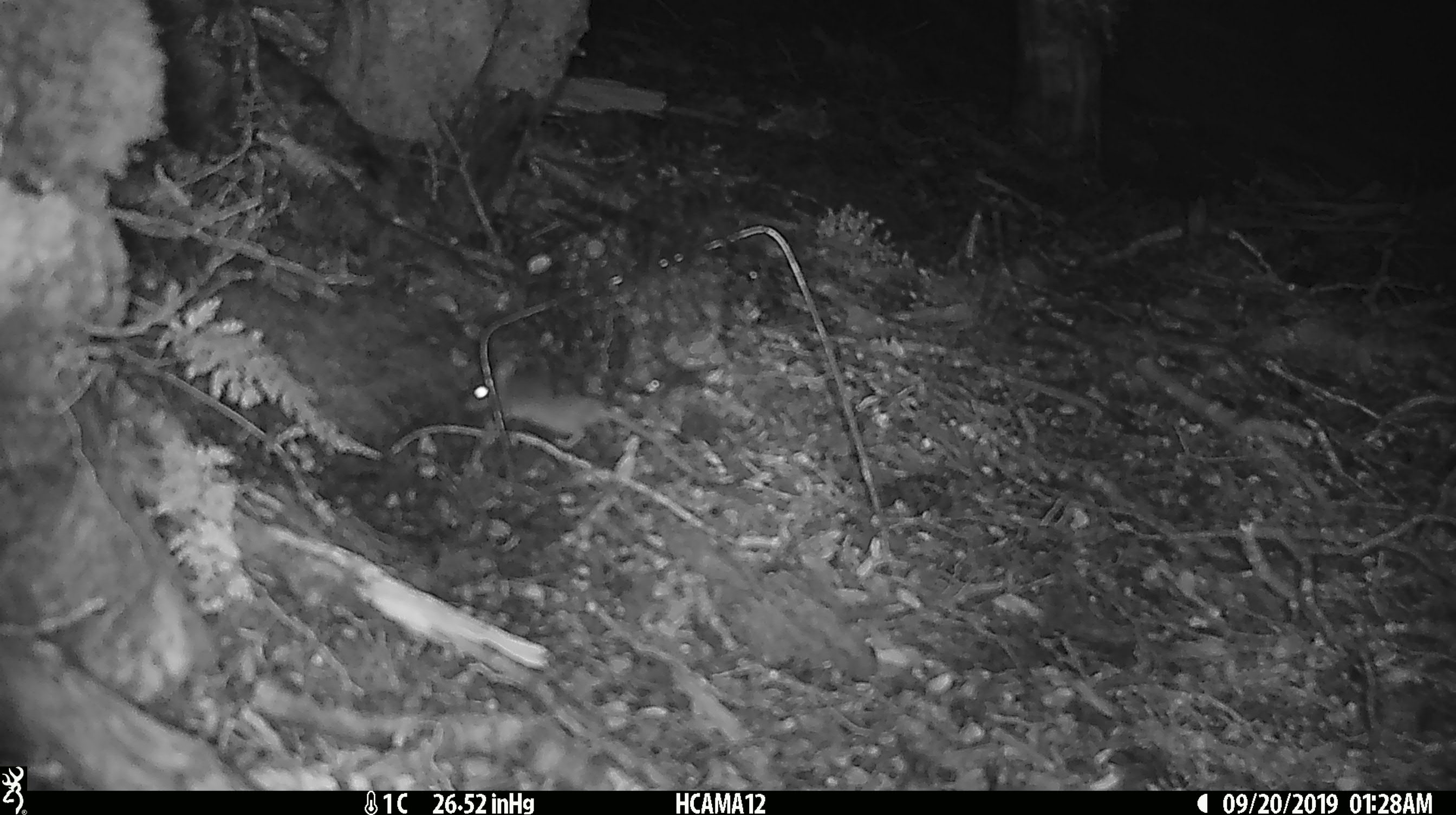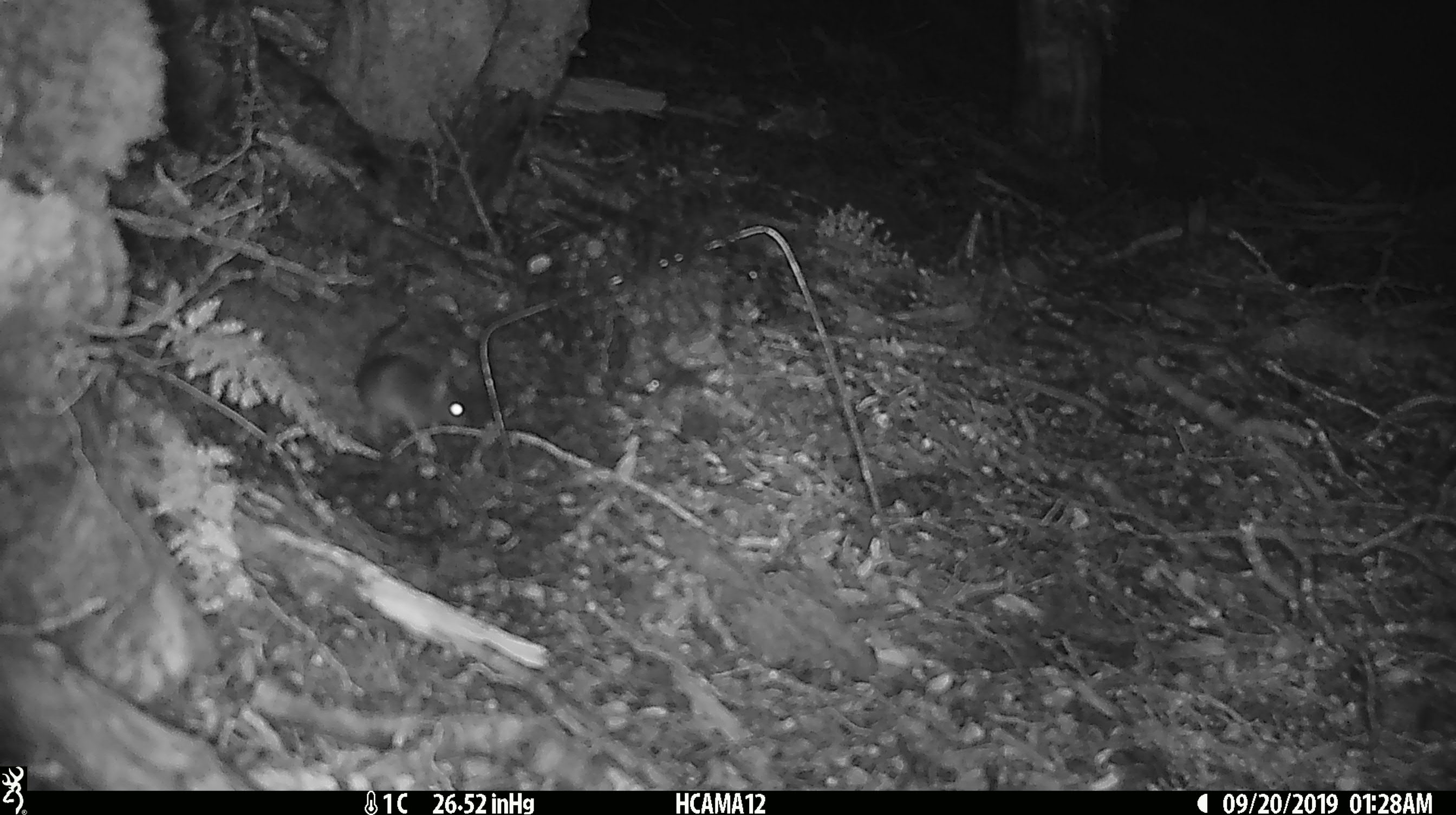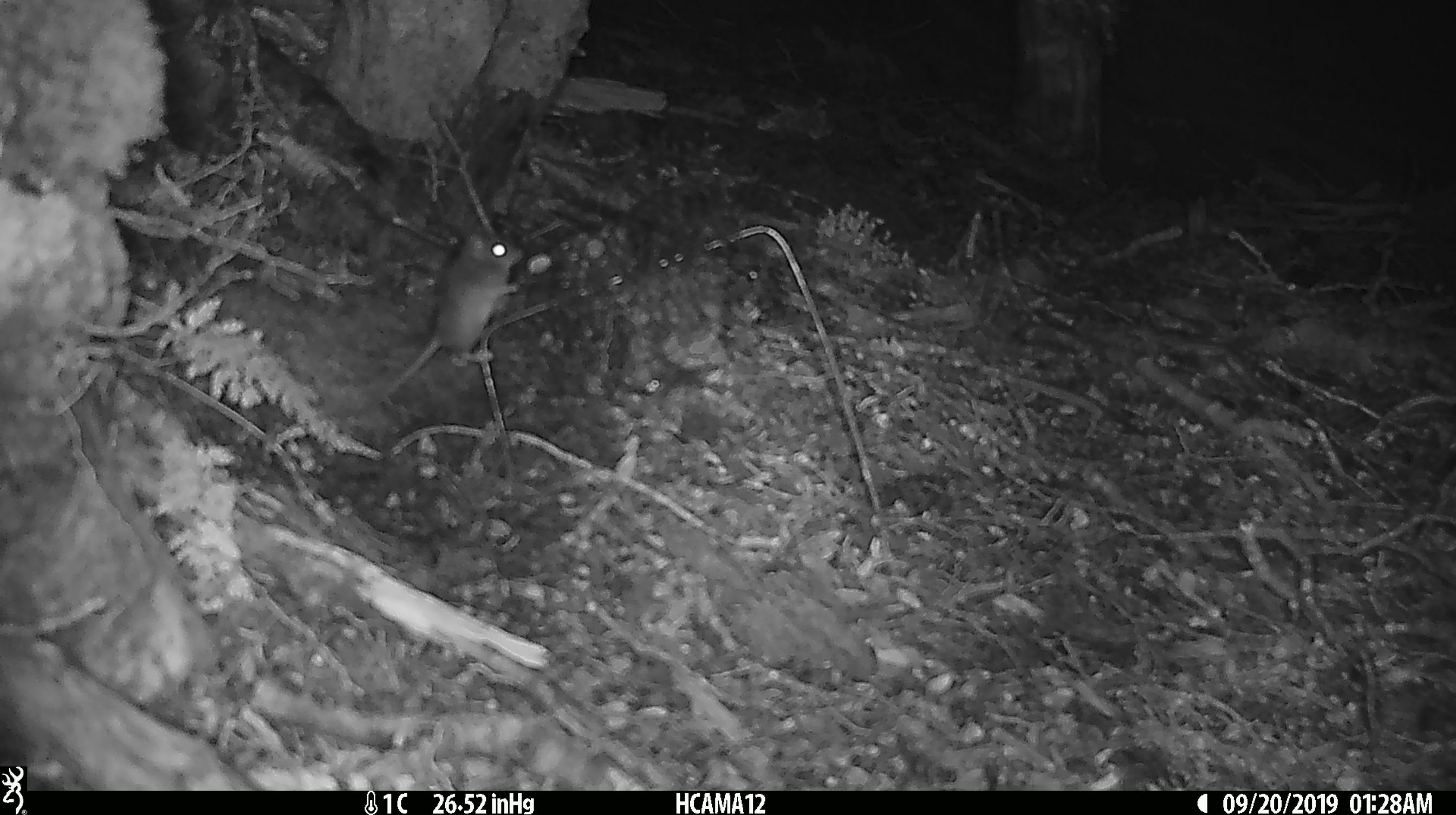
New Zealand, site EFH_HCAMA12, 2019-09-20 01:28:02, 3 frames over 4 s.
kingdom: Animalia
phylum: Chordata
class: Mammalia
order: Rodentia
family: Muridae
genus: Mus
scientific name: Mus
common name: mouse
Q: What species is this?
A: Mouse (Mus).